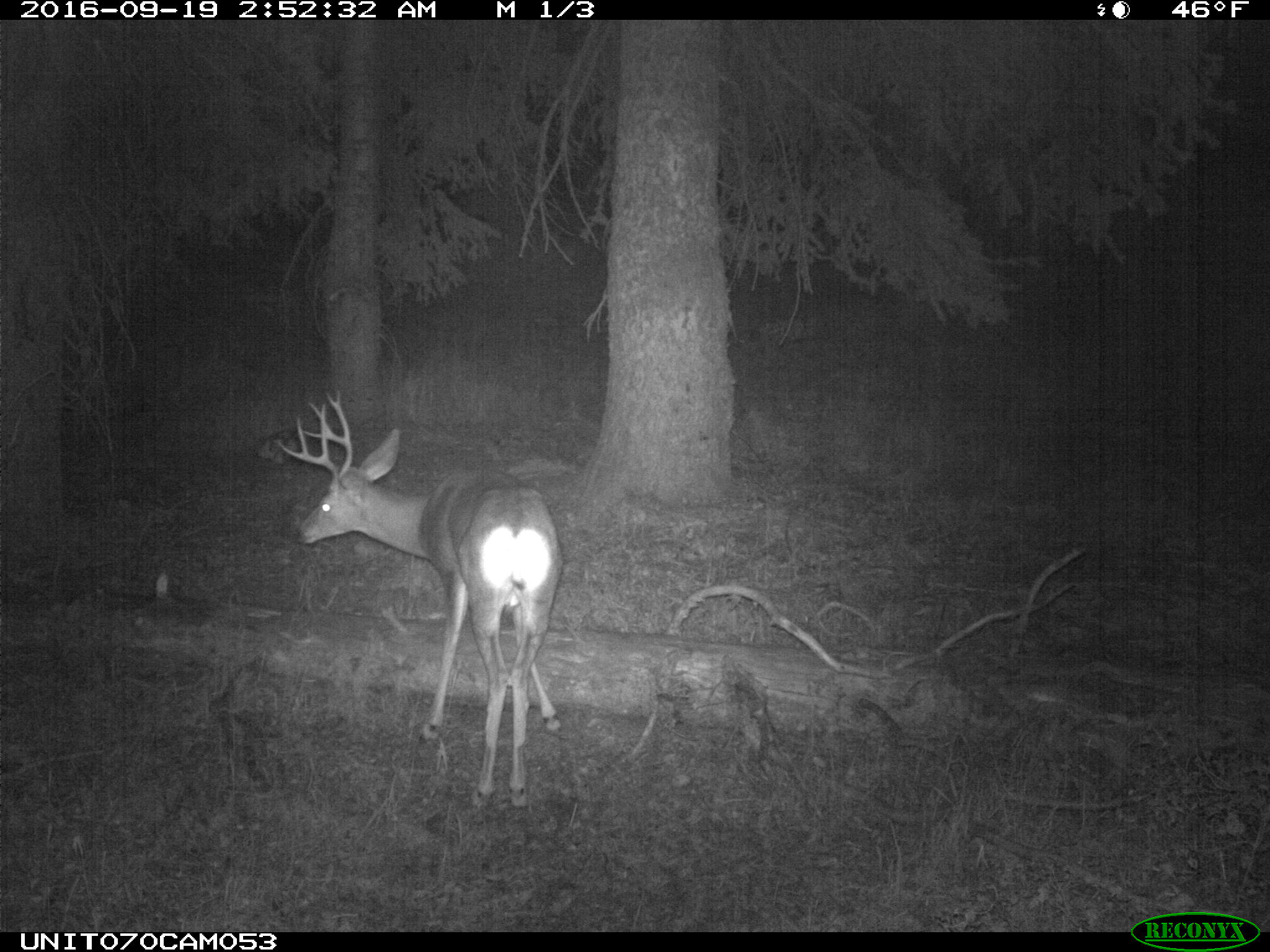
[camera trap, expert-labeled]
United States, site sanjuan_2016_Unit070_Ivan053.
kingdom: Animalia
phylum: Chordata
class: Mammalia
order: Artiodactyla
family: Cervidae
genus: Odocoileus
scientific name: Odocoileus hemionus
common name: mule deer